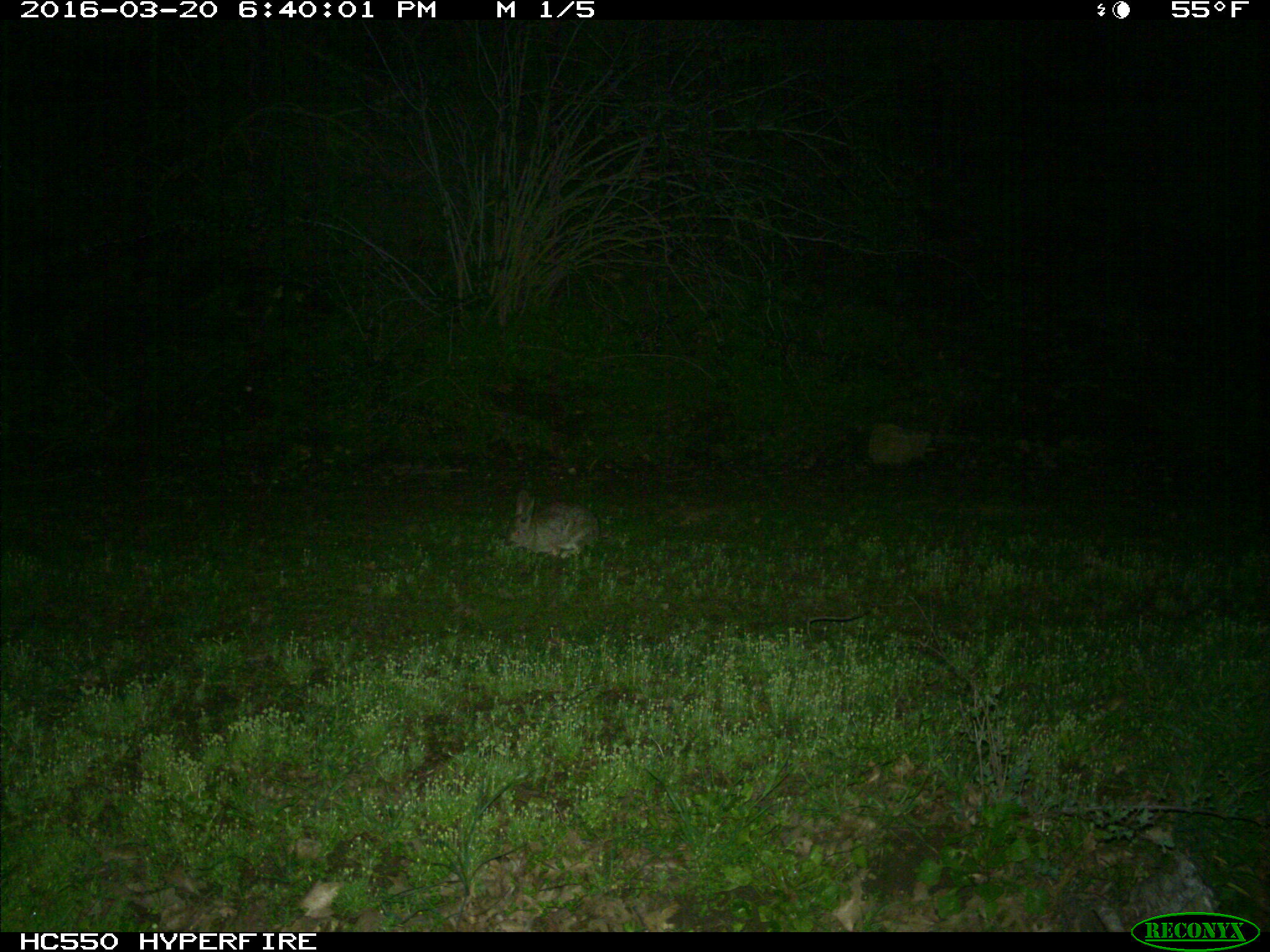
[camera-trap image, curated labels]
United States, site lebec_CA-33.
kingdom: Animalia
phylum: Chordata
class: Mammalia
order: Lagomorpha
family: Leporidae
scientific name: Leporidae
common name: rabbits and hares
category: unidentified rabbit